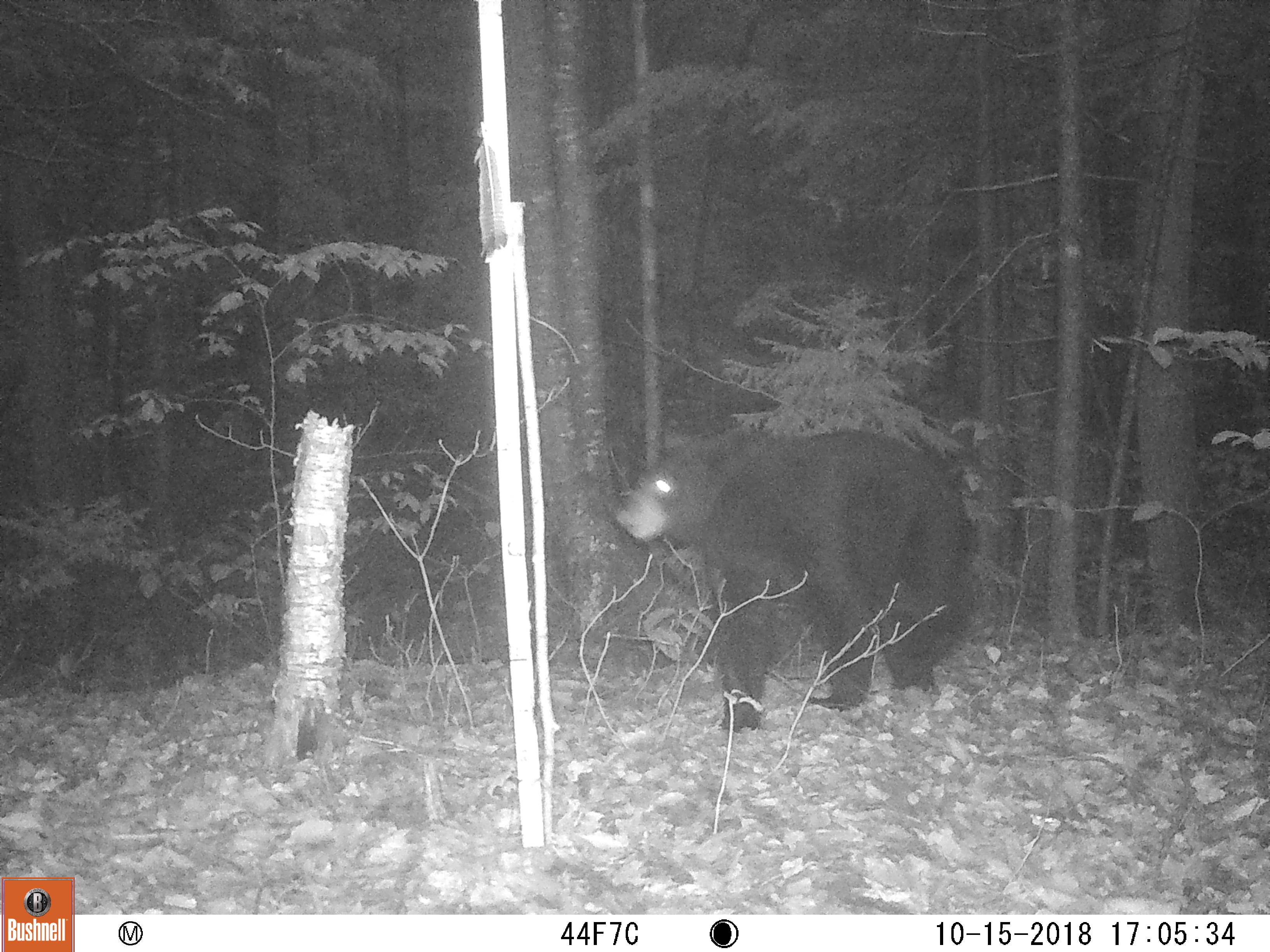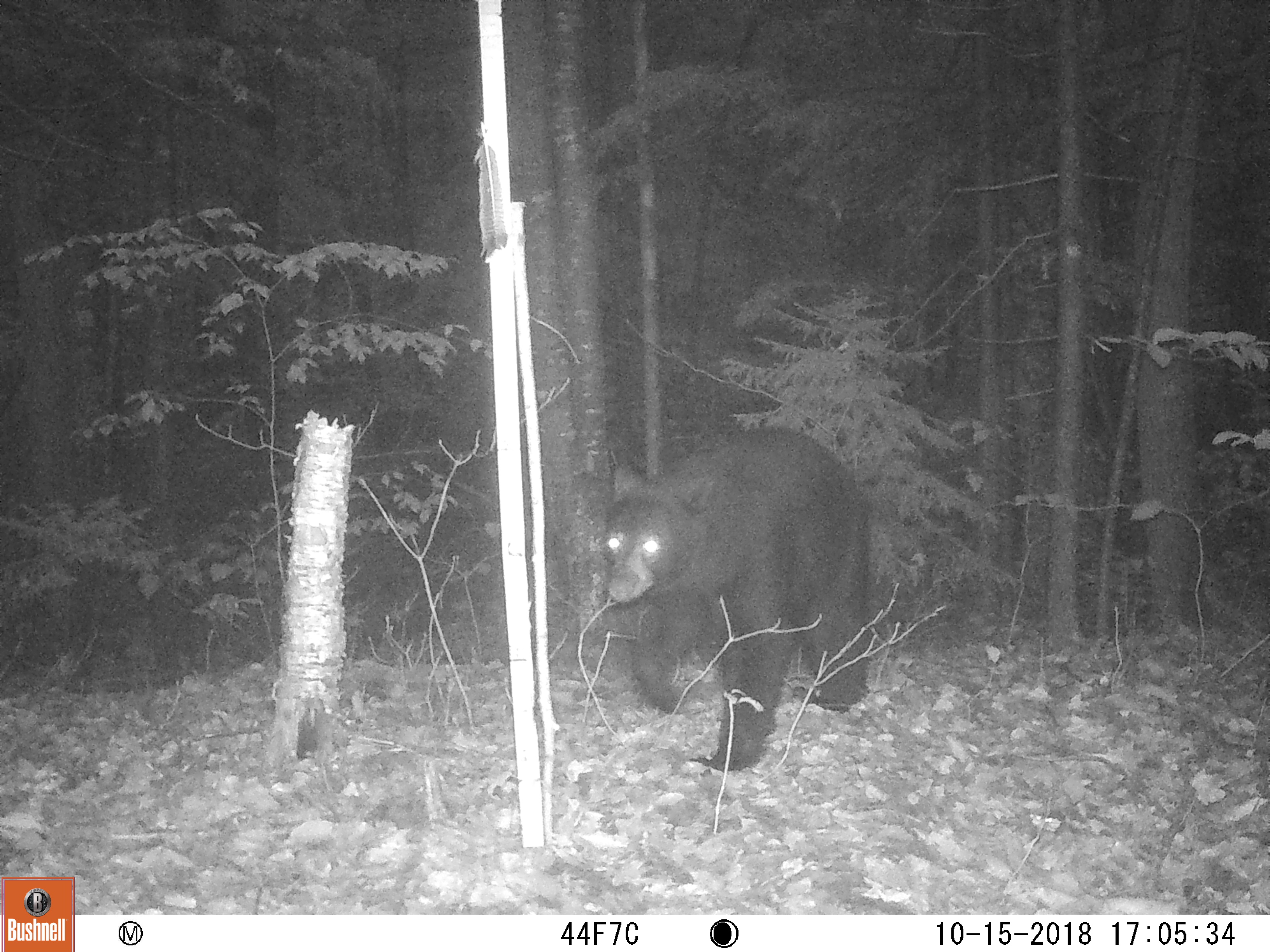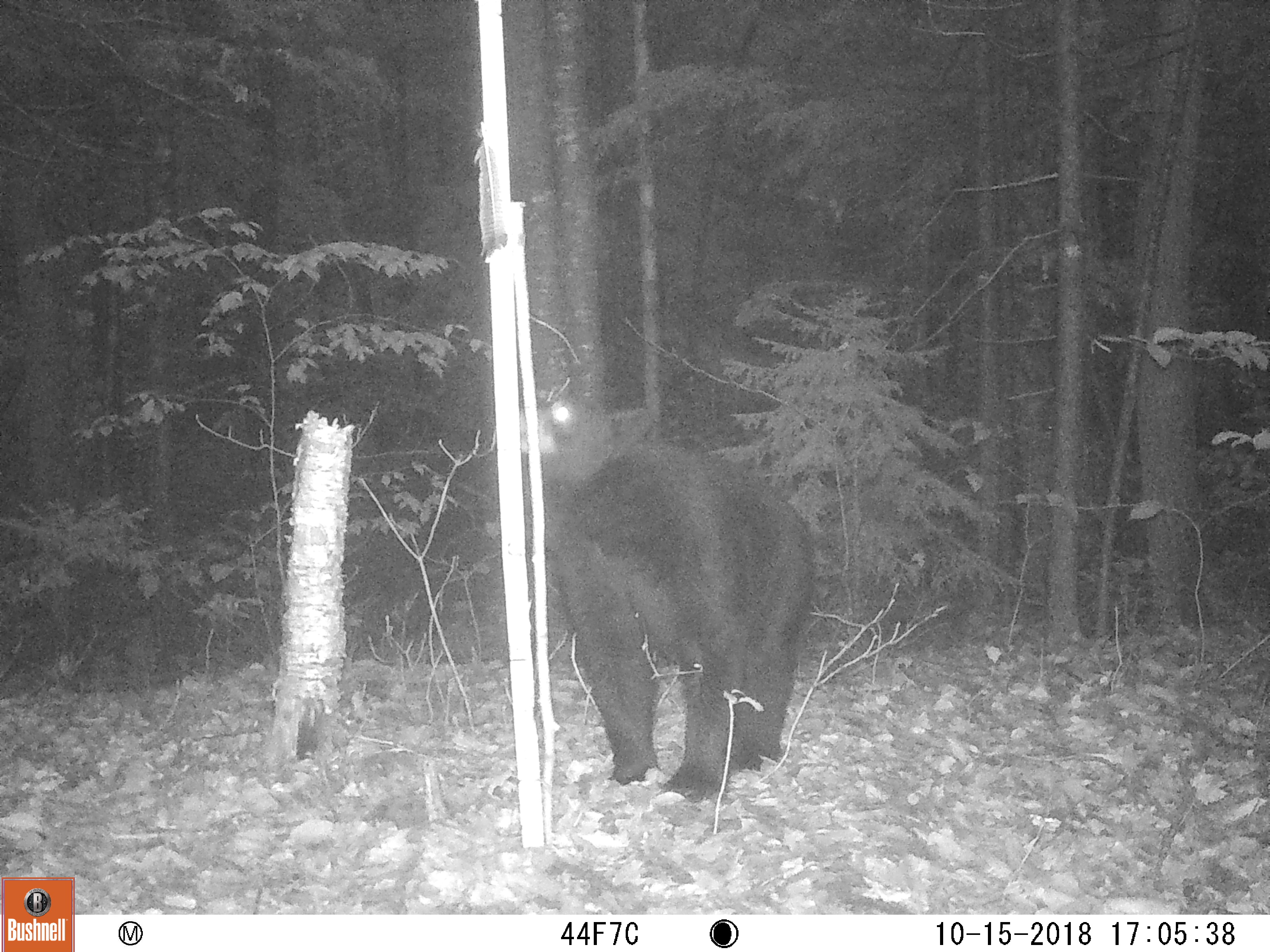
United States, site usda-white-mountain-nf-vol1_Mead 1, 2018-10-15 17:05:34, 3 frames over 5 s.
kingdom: Animalia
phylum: Chordata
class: Mammalia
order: Carnivora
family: Ursidae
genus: Ursus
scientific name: Ursus americanus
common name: black bear